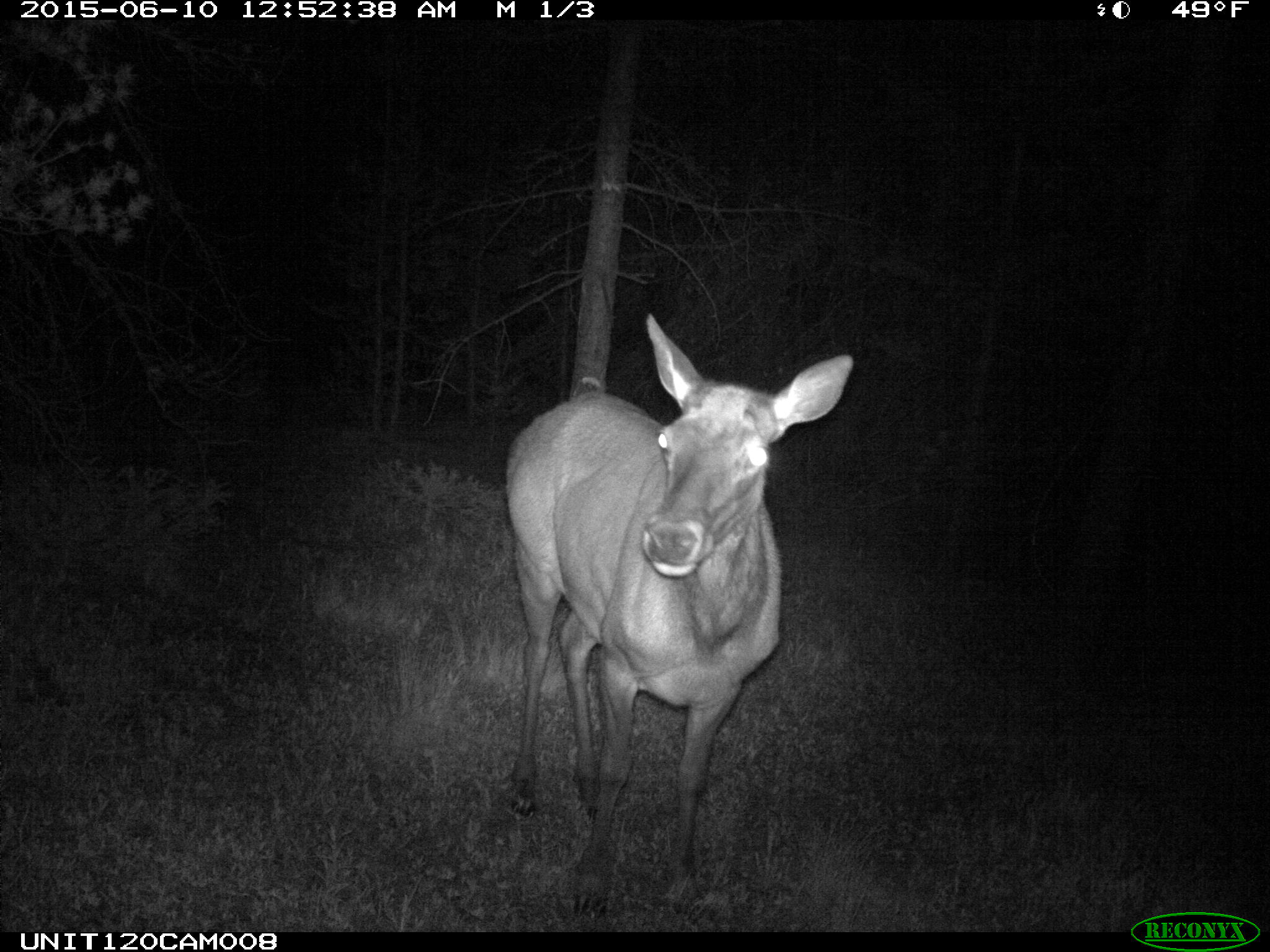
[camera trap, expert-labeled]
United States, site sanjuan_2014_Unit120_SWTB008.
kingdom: Animalia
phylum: Chordata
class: Mammalia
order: Artiodactyla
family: Cervidae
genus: Cervus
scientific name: Cervus elaphus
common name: red deer